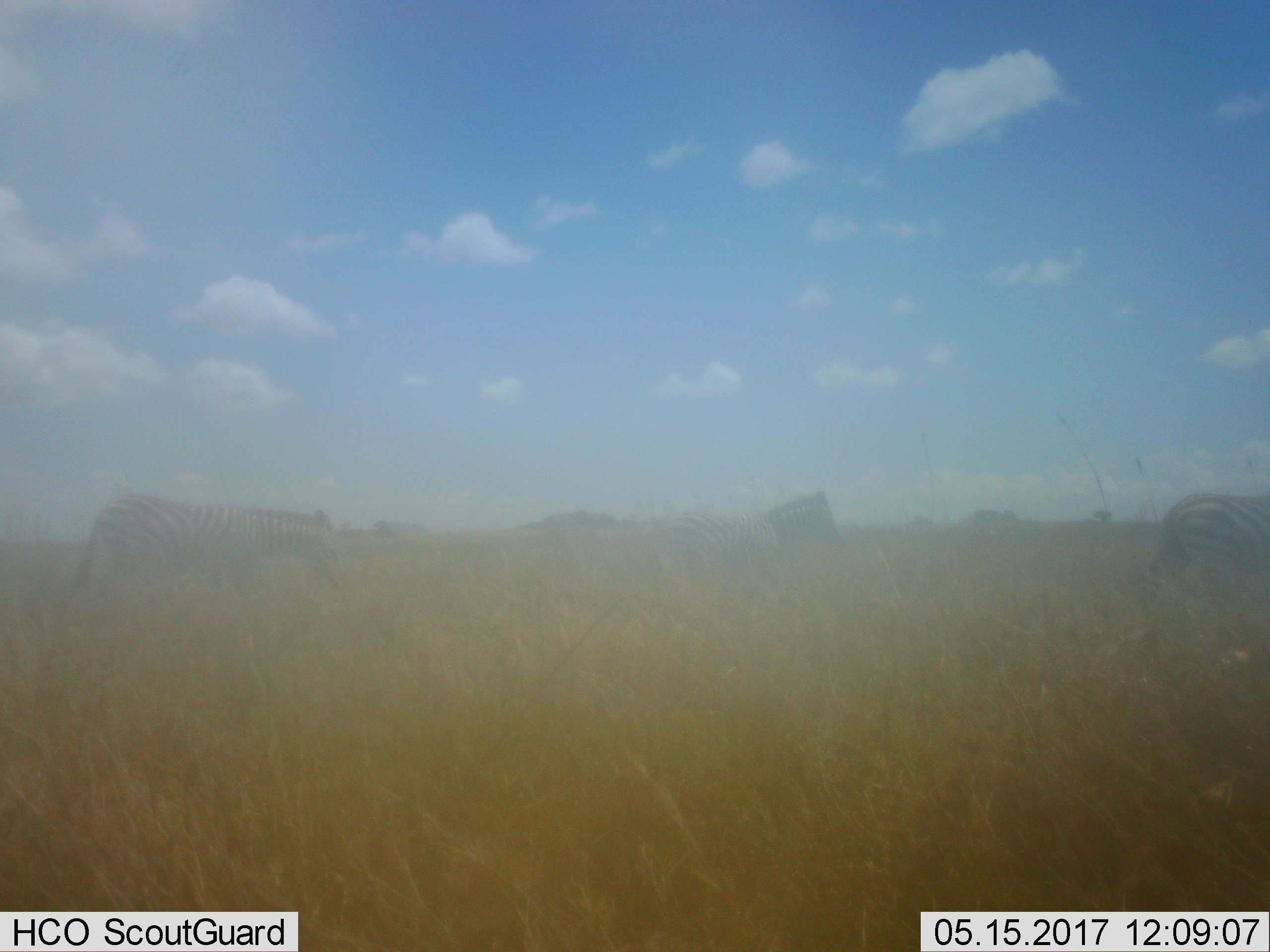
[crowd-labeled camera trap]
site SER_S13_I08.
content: unidentified animal